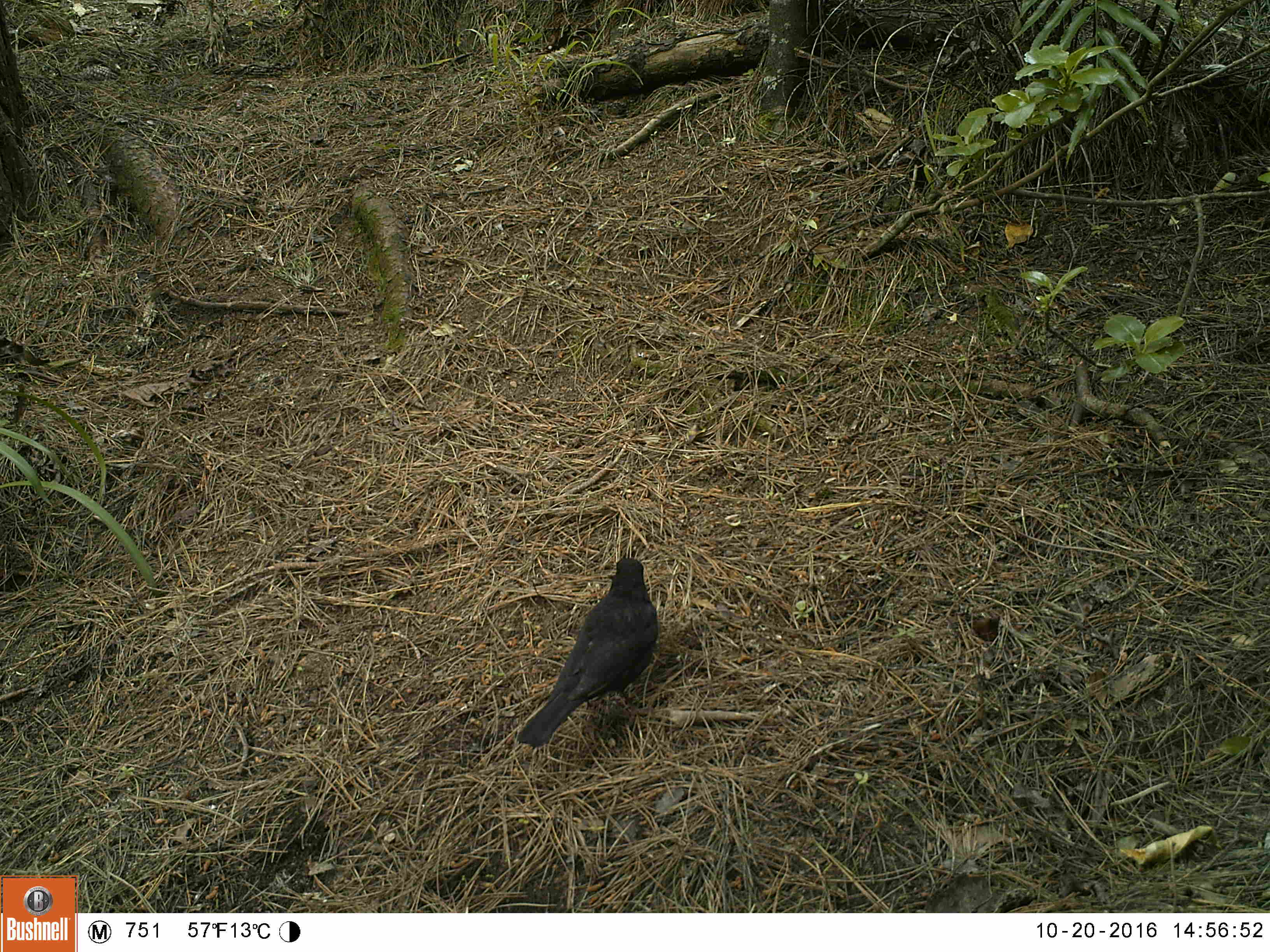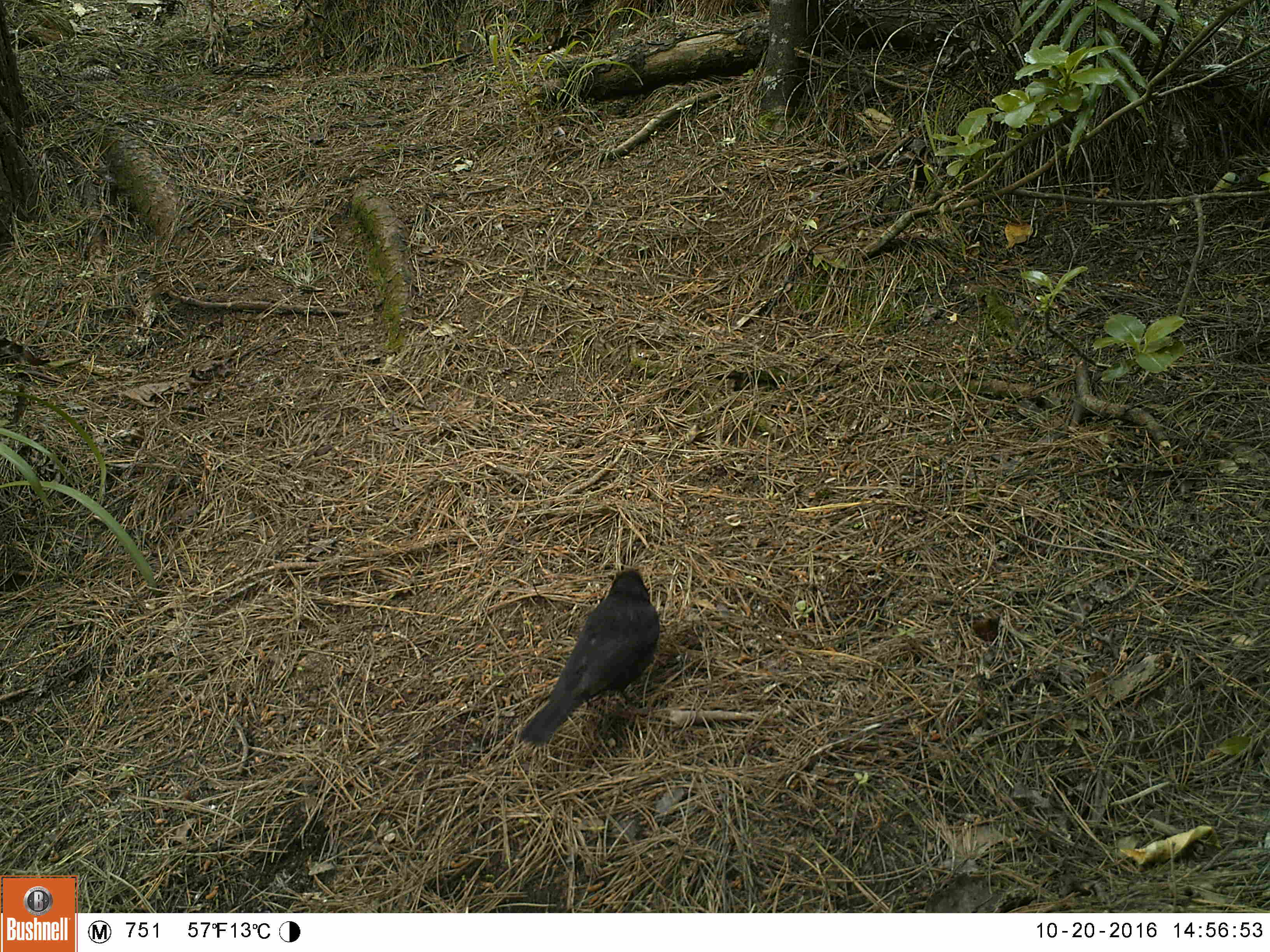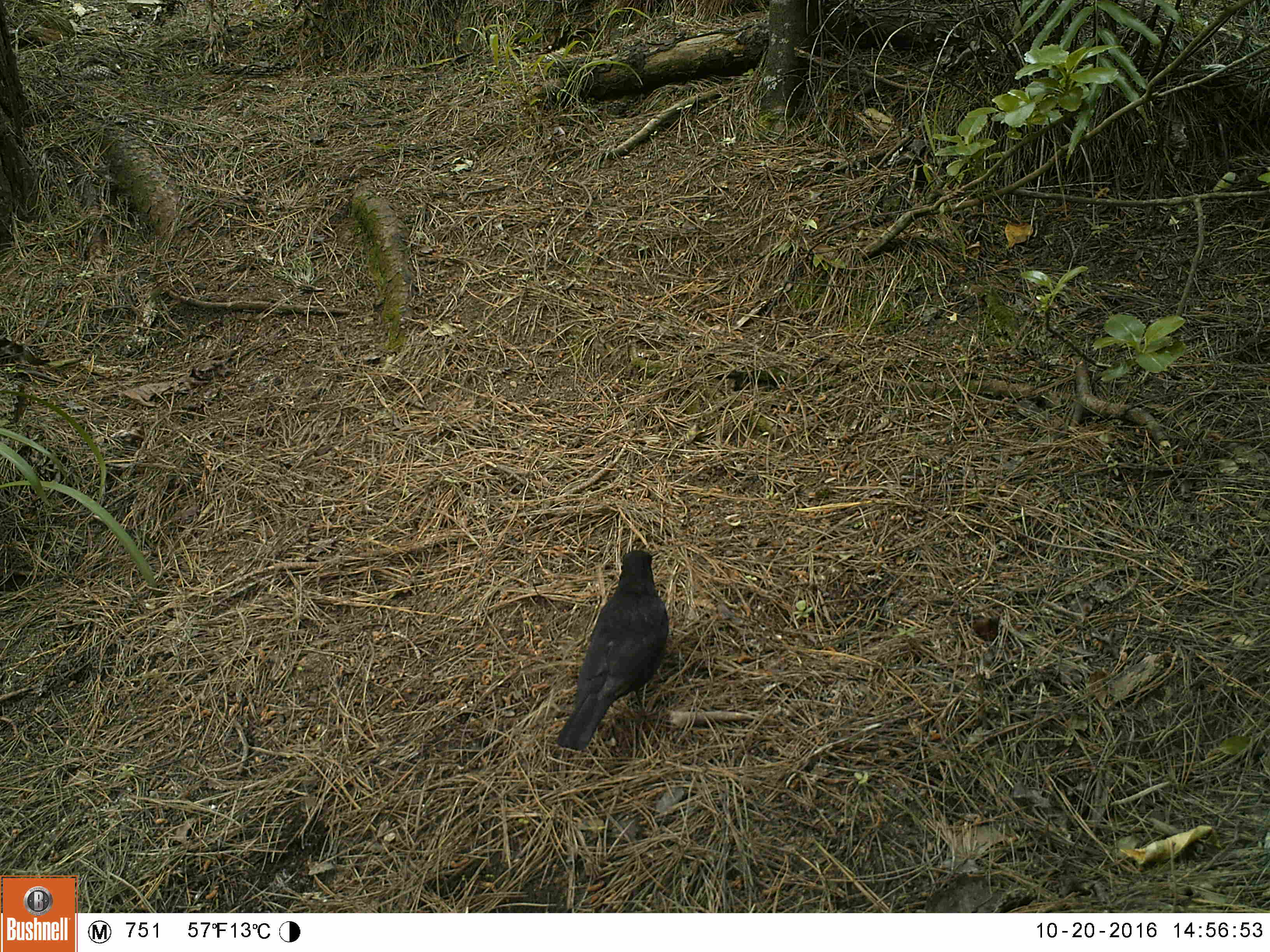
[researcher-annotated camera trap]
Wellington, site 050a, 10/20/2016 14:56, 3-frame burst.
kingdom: Animalia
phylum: Chordata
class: Aves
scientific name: Aves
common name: bird